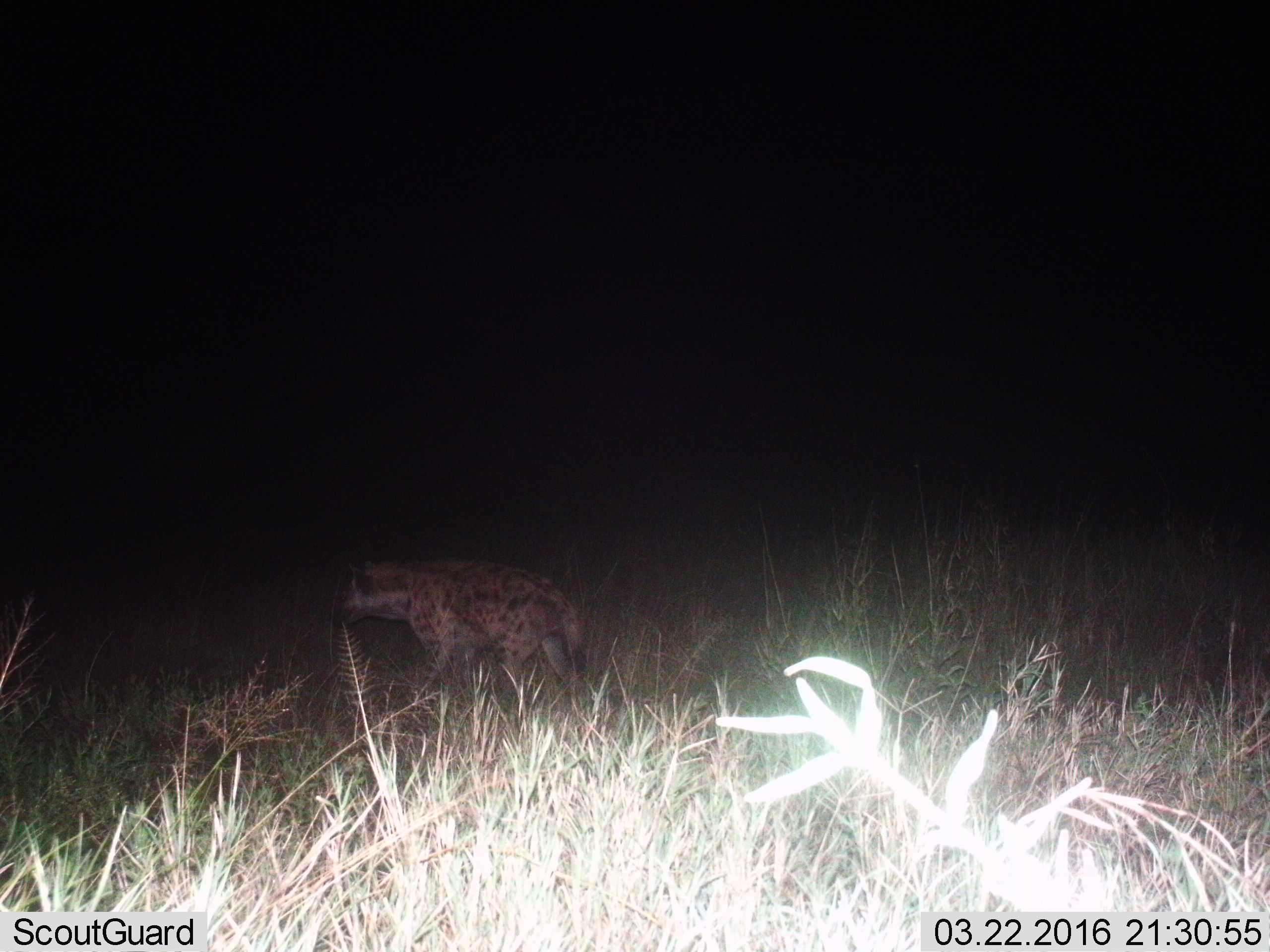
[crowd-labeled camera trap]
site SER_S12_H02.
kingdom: Animalia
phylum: Chordata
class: Mammalia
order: Carnivora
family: Hyaenidae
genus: Crocuta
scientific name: Crocuta crocuta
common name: spotted hyena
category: hyenaspotted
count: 1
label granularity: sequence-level